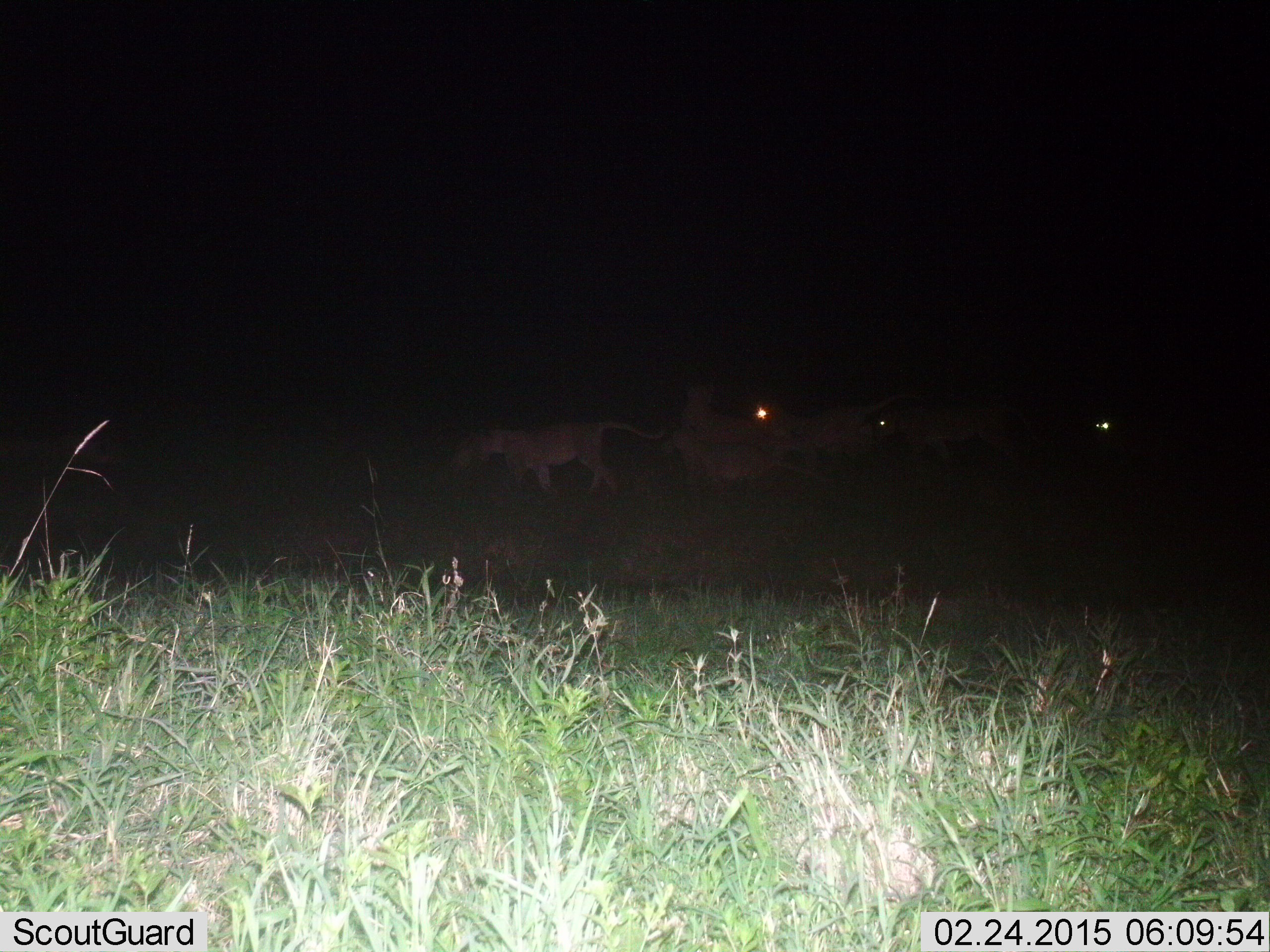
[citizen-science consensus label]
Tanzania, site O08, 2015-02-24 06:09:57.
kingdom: Animalia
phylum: Chordata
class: Mammalia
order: Carnivora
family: Felidae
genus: Panthera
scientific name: Panthera leo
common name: lion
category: lionfemale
Lionfemale (lion) (Panthera leo), count 6. Behavior (volunteer vote fractions): standing 10%, resting 0%, moving 90%, interacting 0%. Young present (vote fraction): 0%. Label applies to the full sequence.